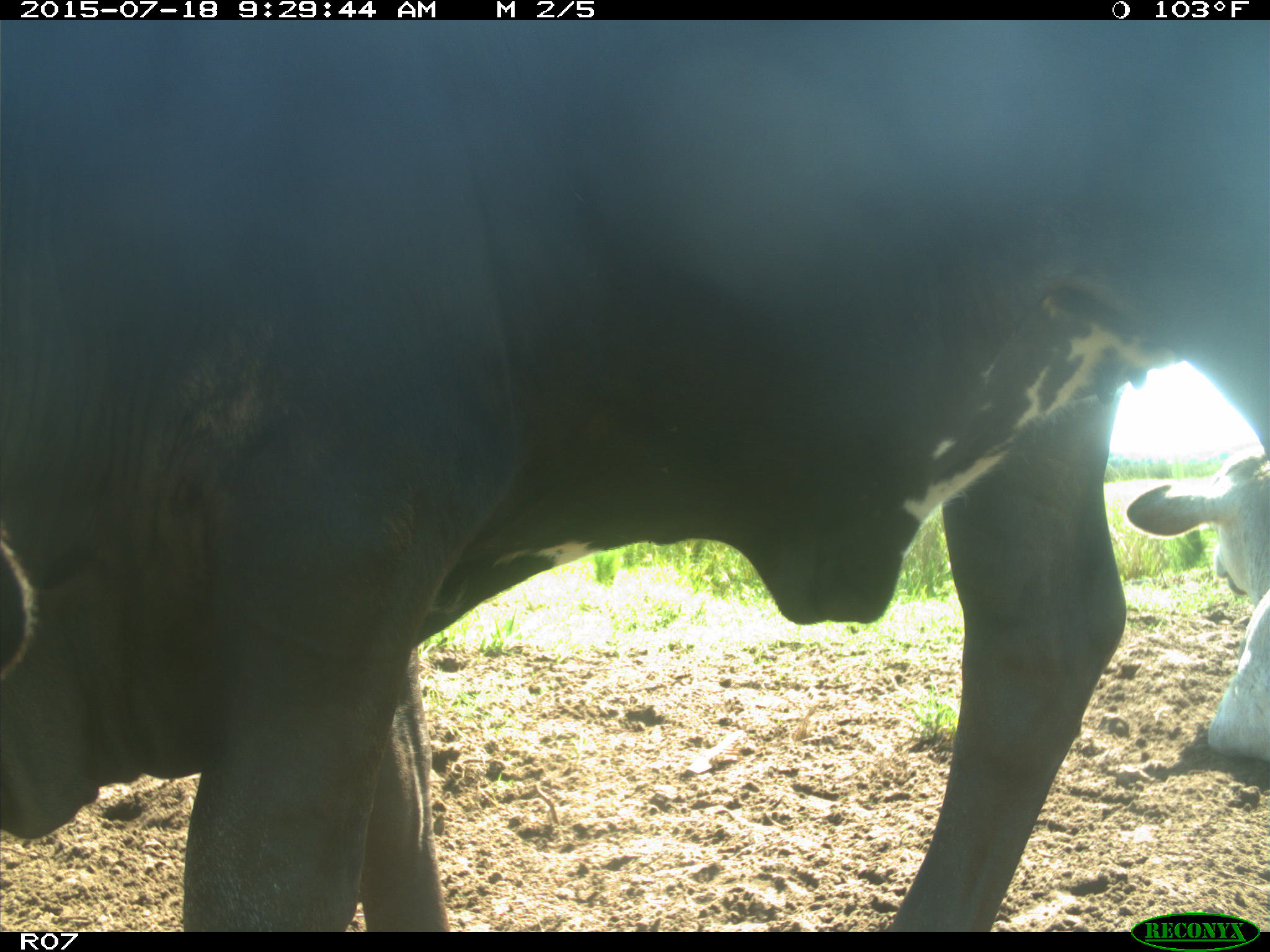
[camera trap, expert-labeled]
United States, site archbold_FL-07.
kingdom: Animalia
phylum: Chordata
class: Mammalia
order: Artiodactyla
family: Bovidae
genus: Bos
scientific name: Bos taurus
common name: domestic cow